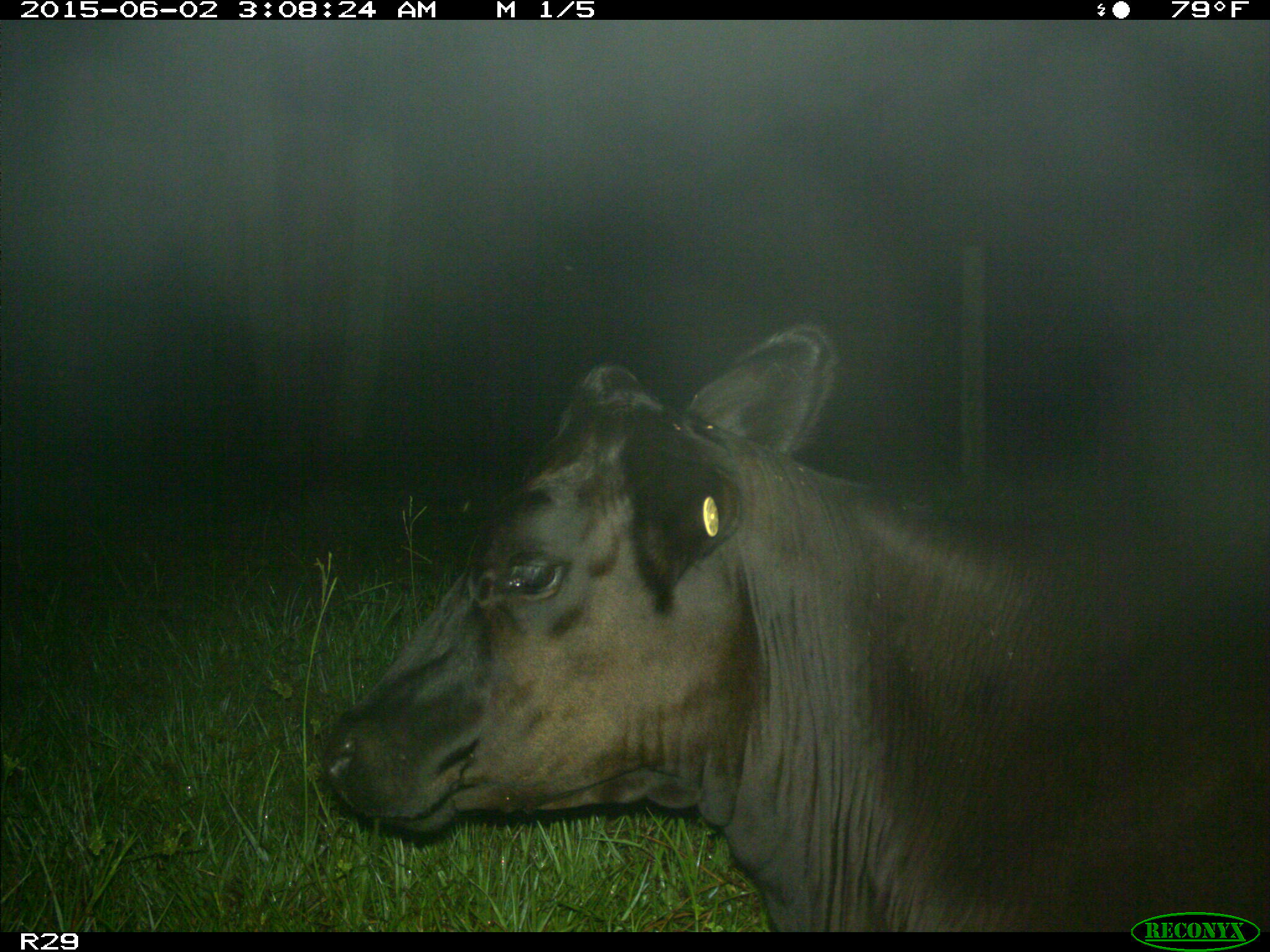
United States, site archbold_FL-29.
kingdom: Animalia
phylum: Chordata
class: Mammalia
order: Artiodactyla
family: Bovidae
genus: Bos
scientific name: Bos taurus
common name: domestic cow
Bos taurus (domestic cow).